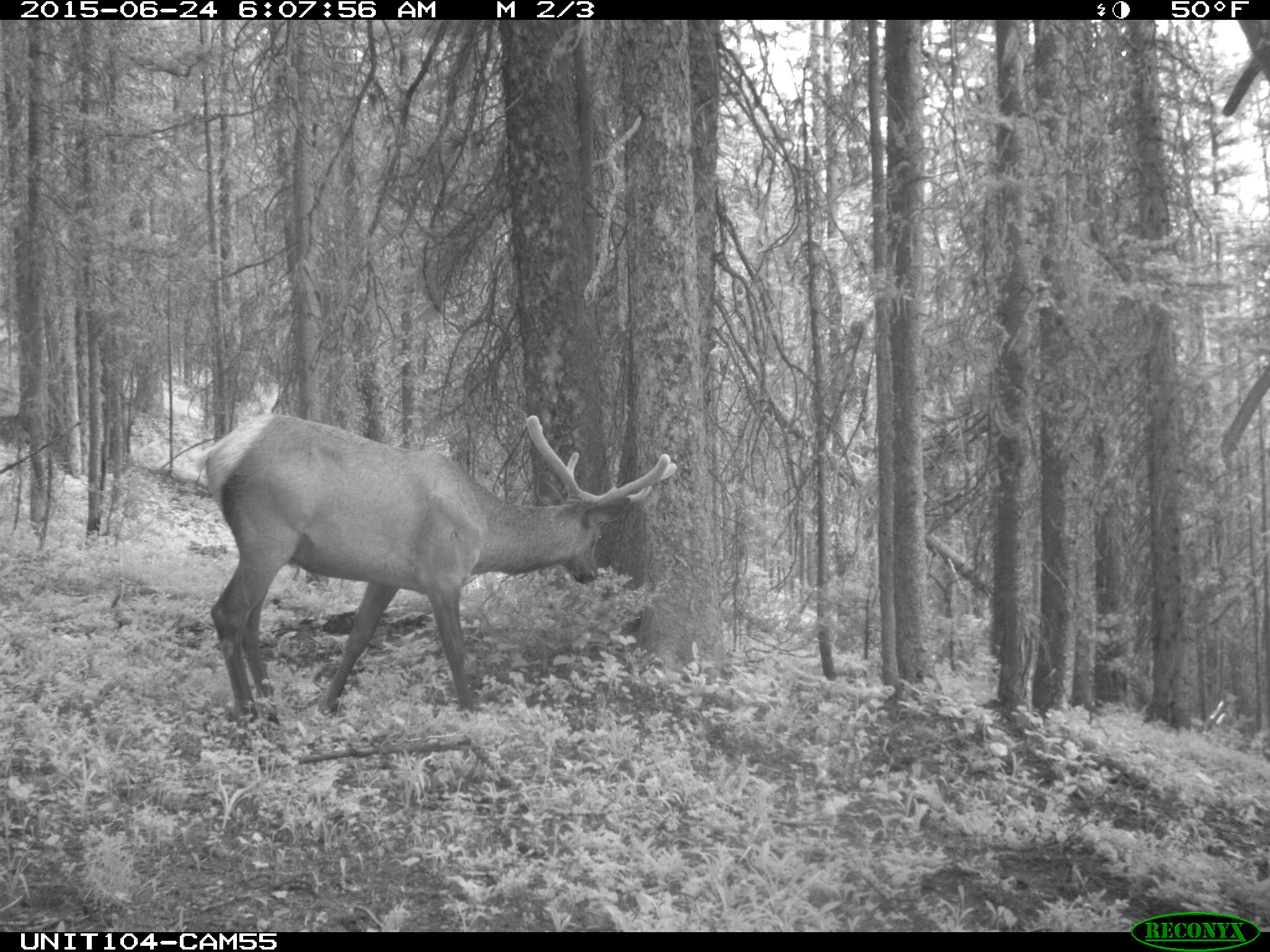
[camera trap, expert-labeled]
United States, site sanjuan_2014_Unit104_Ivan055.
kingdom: Animalia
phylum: Chordata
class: Mammalia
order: Artiodactyla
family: Cervidae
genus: Cervus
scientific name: Cervus elaphus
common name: red deer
Cervus elaphus (red deer).